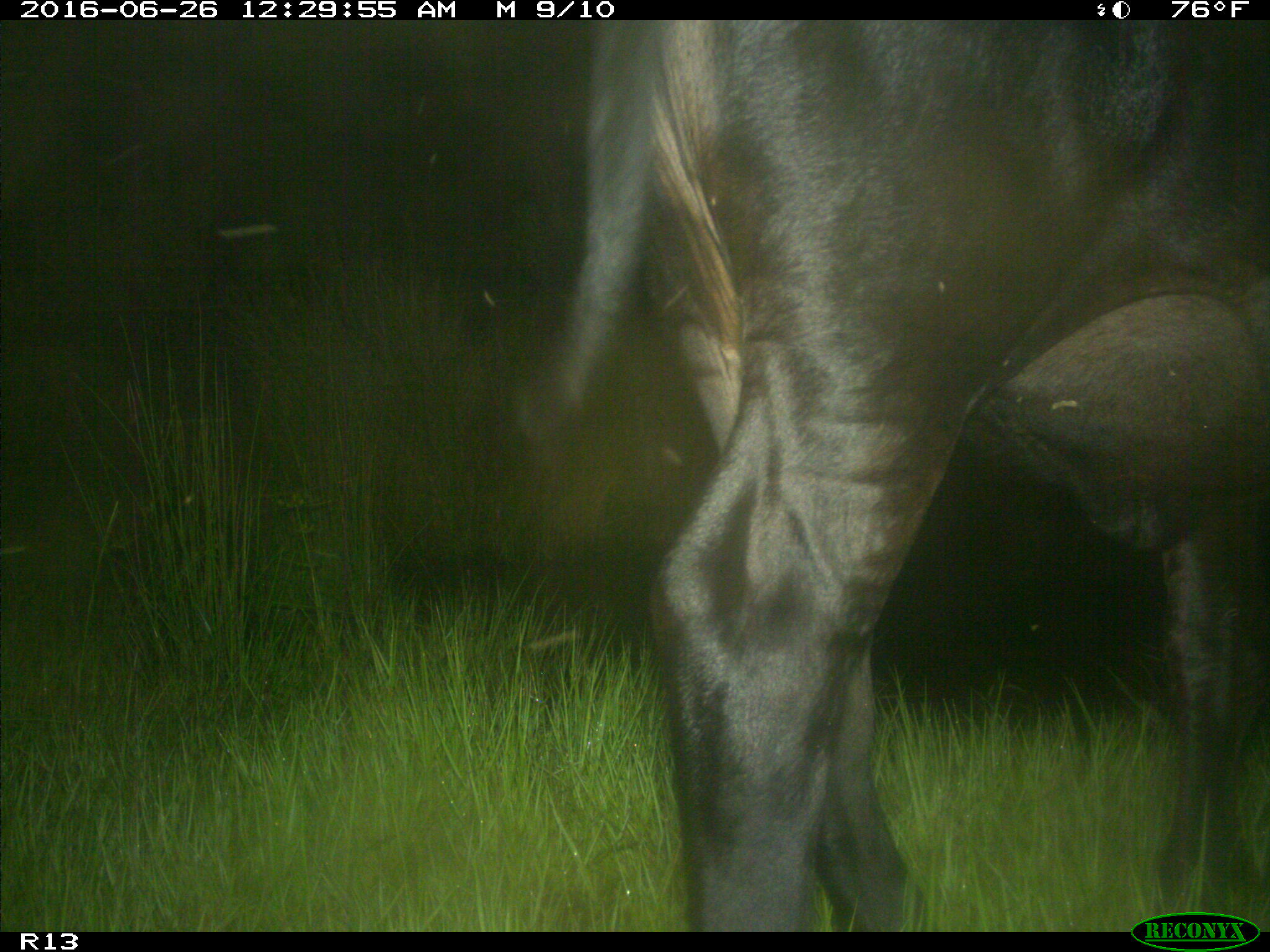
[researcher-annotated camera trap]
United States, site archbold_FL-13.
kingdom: Animalia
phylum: Chordata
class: Mammalia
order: Artiodactyla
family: Bovidae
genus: Bos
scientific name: Bos taurus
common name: domestic cow